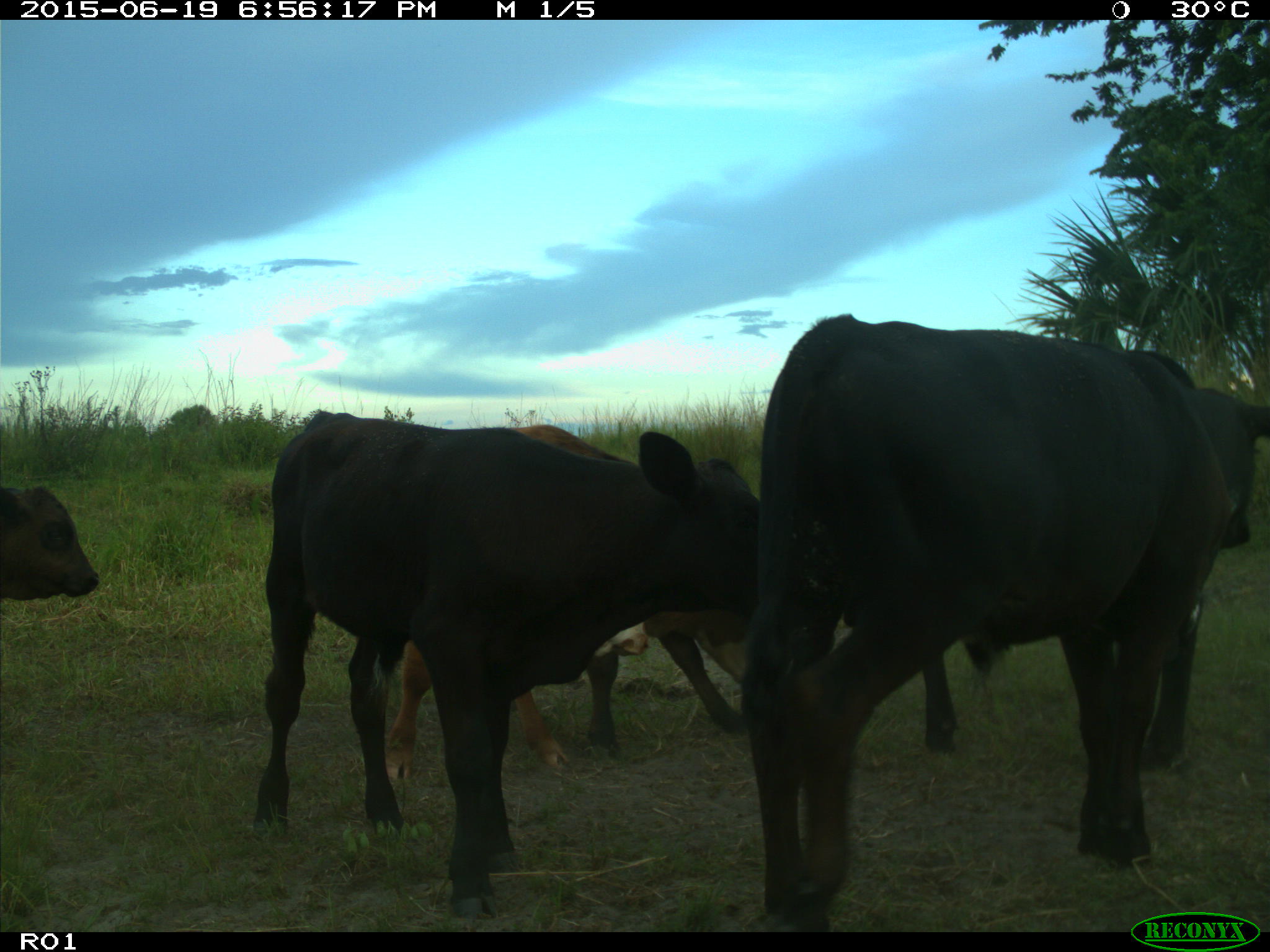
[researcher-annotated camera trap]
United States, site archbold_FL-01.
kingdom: Animalia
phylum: Chordata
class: Mammalia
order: Artiodactyla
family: Bovidae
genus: Bos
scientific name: Bos taurus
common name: domestic cow